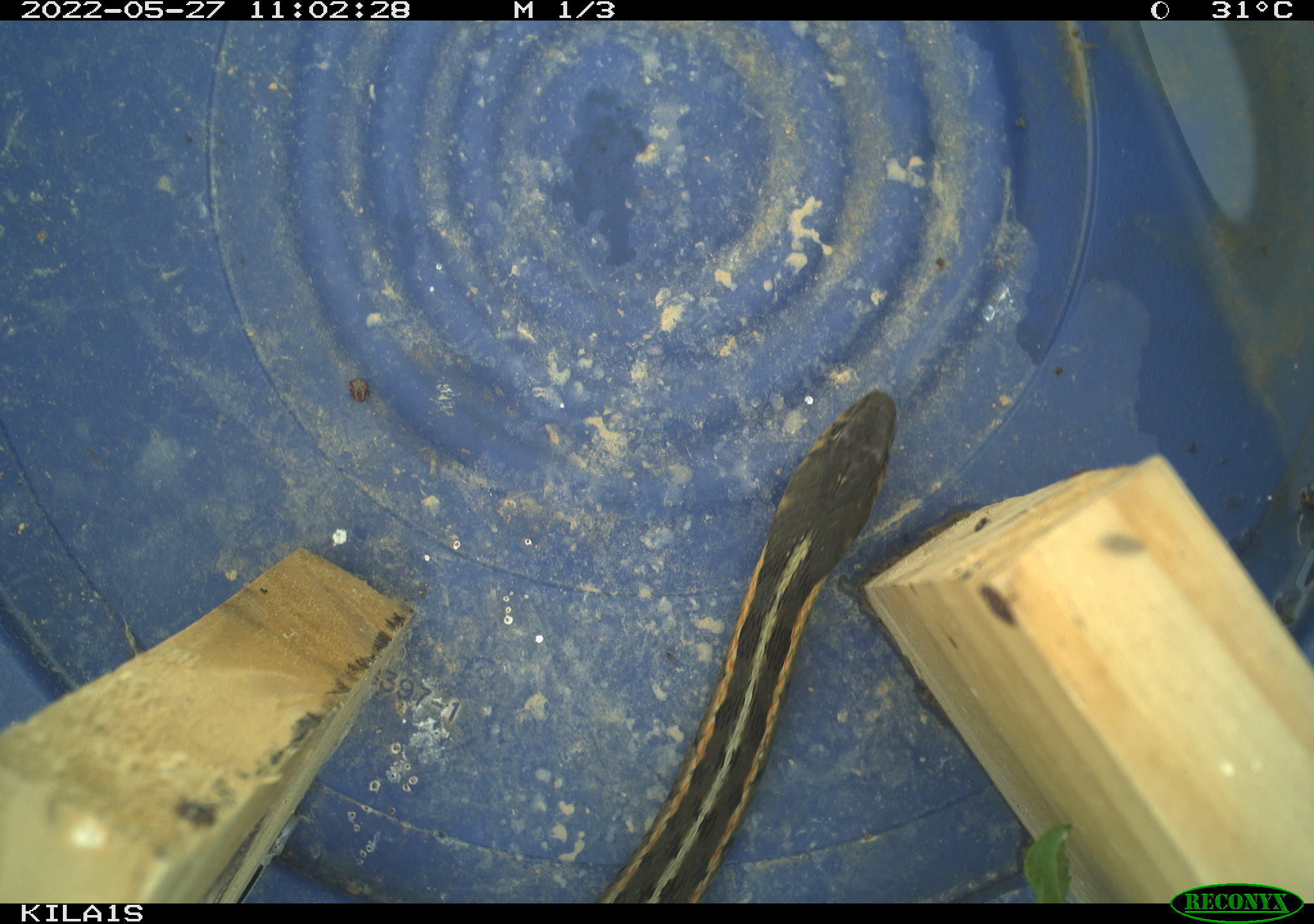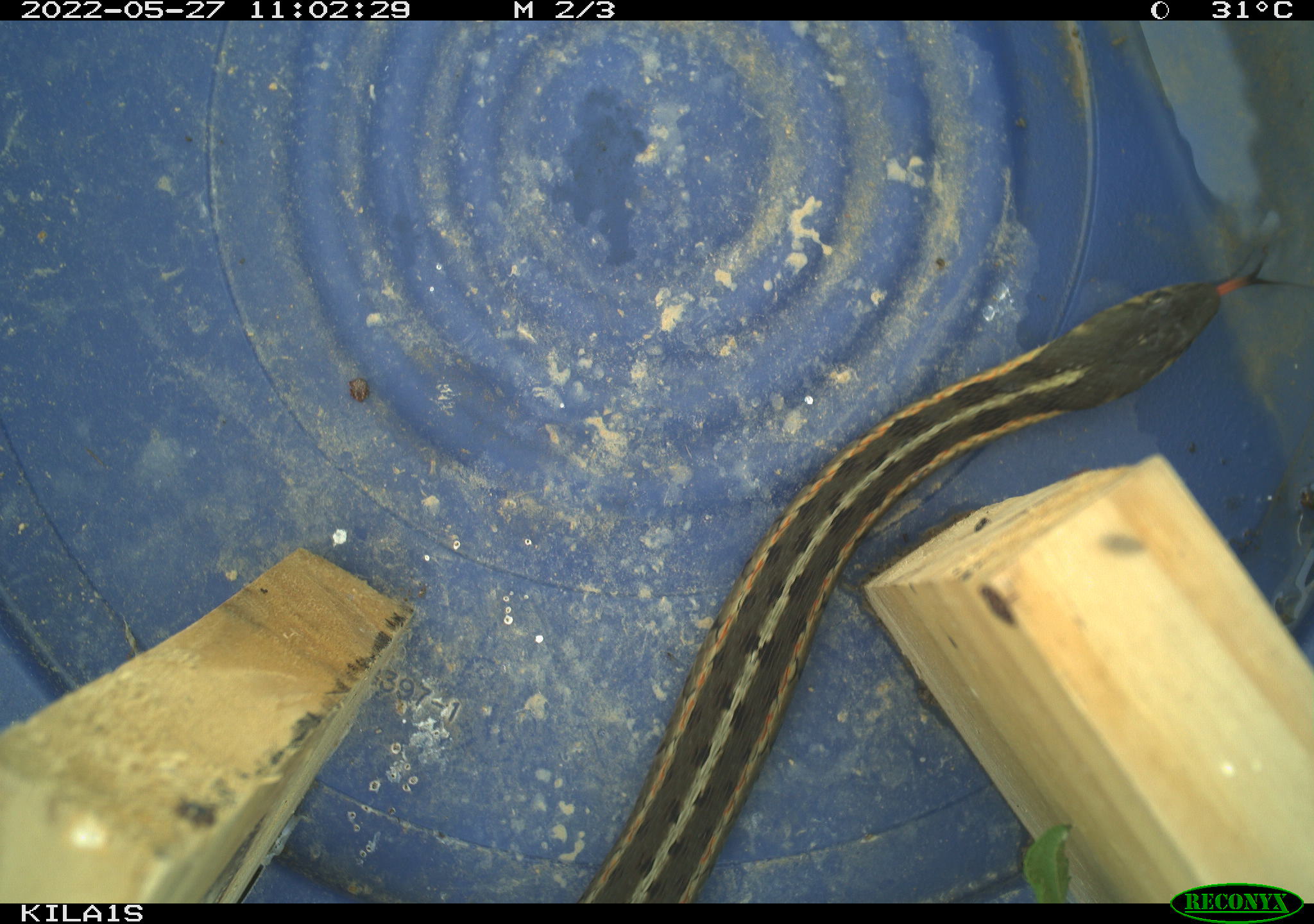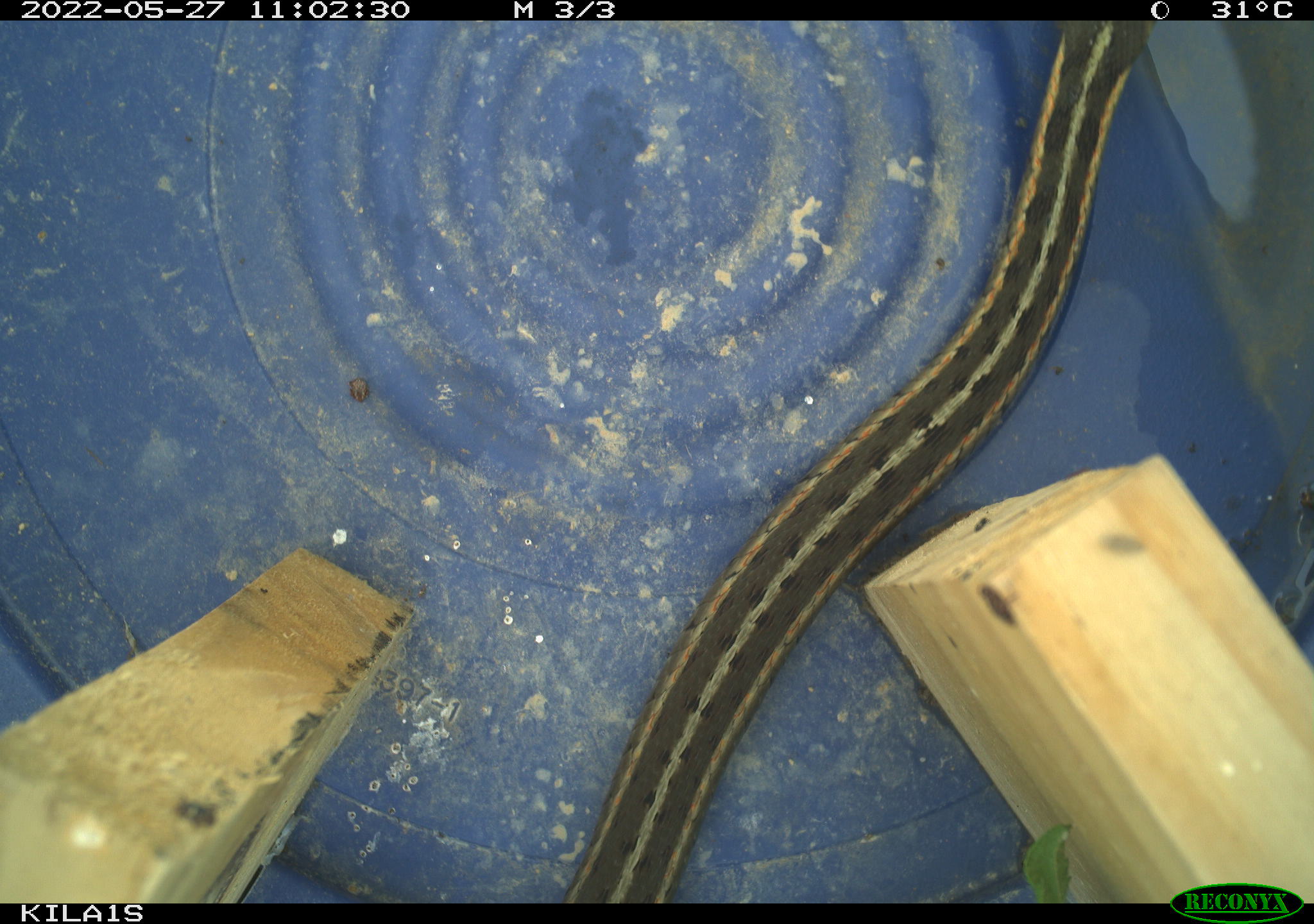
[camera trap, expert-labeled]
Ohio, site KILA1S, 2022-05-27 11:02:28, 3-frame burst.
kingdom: Animalia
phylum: Chordata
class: Reptilia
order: Squamata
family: Colubridae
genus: Thamnophis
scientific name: Thamnophis sirtalis sirtalis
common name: eastern gartersnake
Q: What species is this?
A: Eastern gartersnake (Thamnophis sirtalis sirtalis).